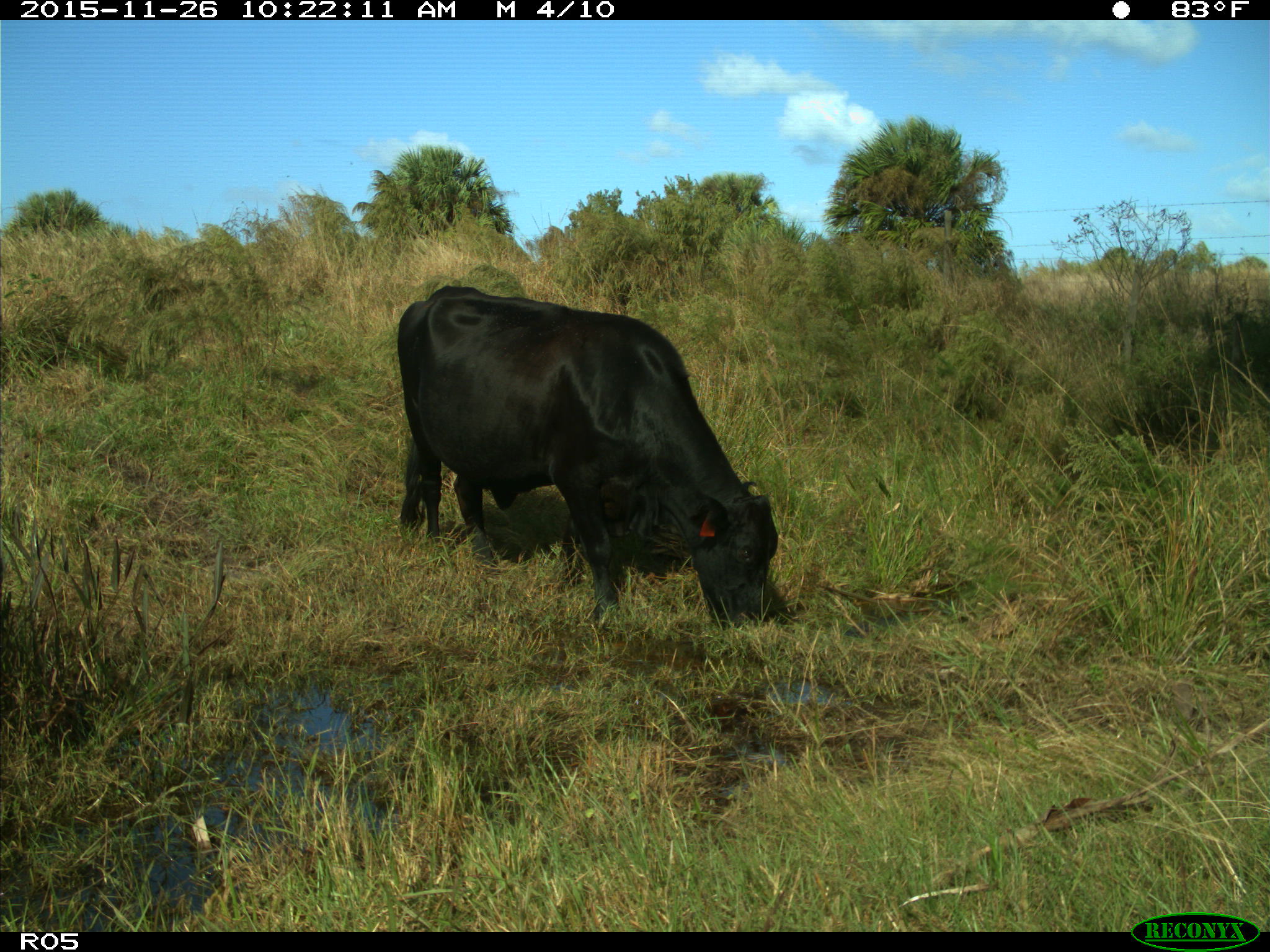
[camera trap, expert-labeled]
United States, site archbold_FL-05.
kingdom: Animalia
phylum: Chordata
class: Mammalia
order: Artiodactyla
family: Bovidae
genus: Bos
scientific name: Bos taurus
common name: domestic cow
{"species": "Bos taurus (domestic cow)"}